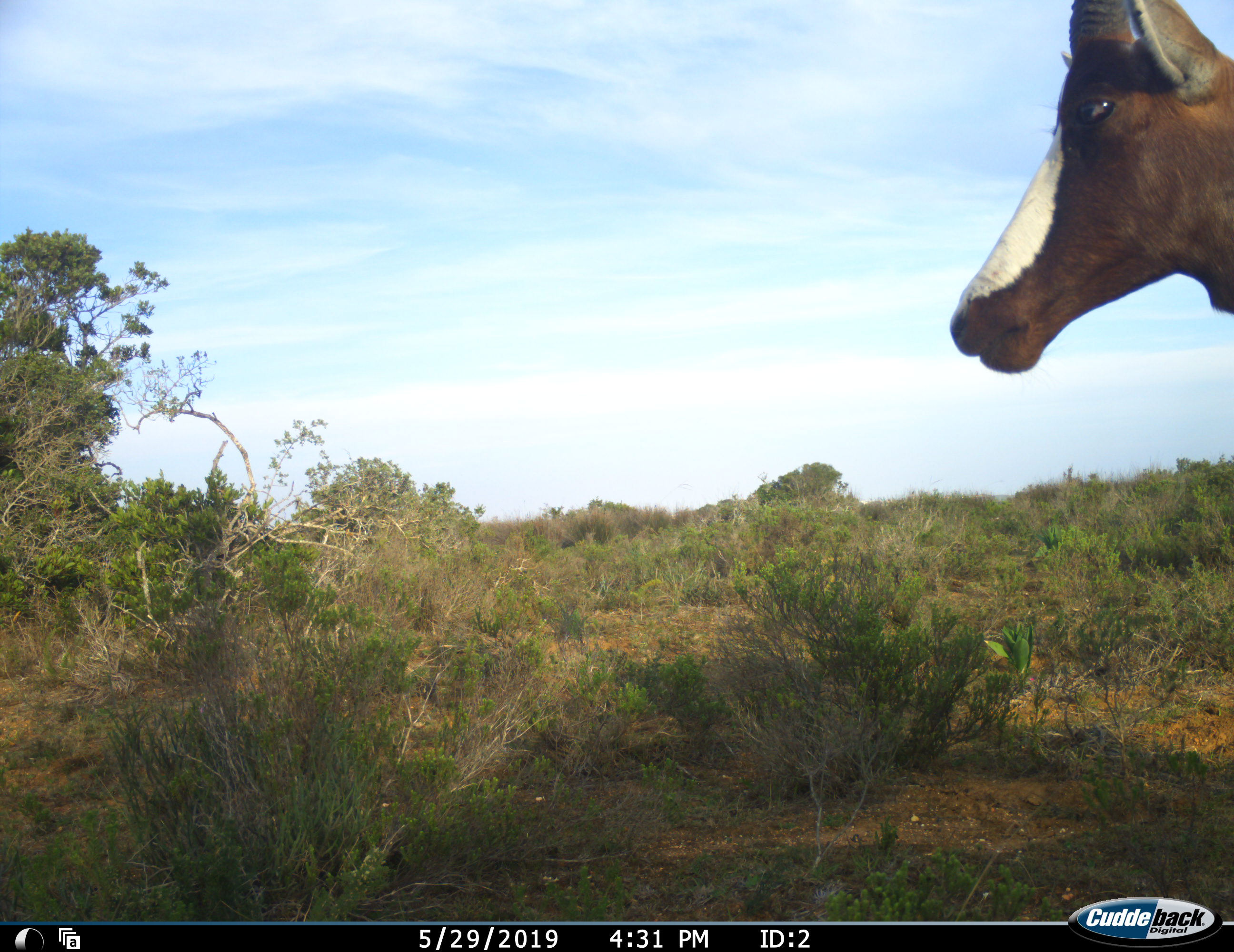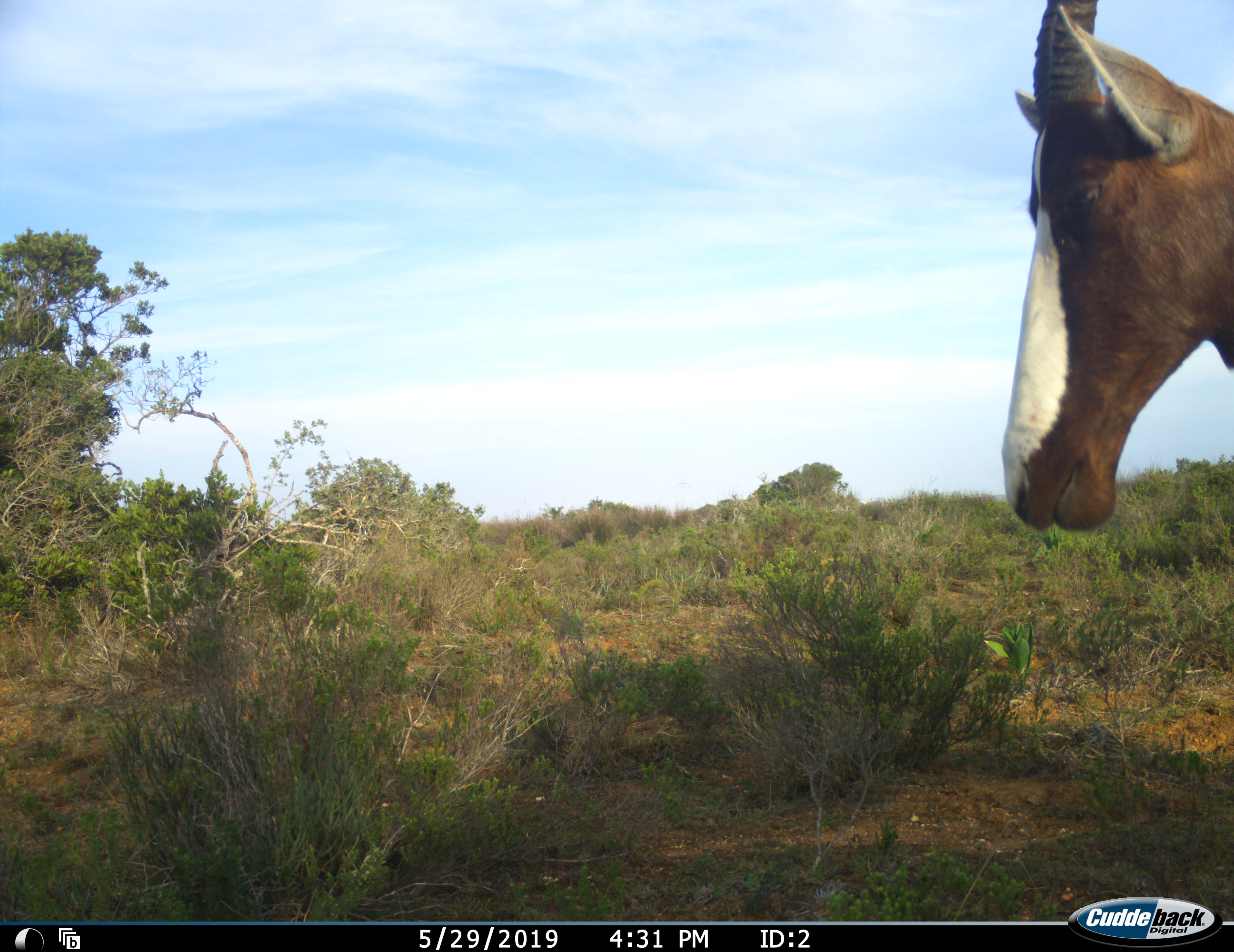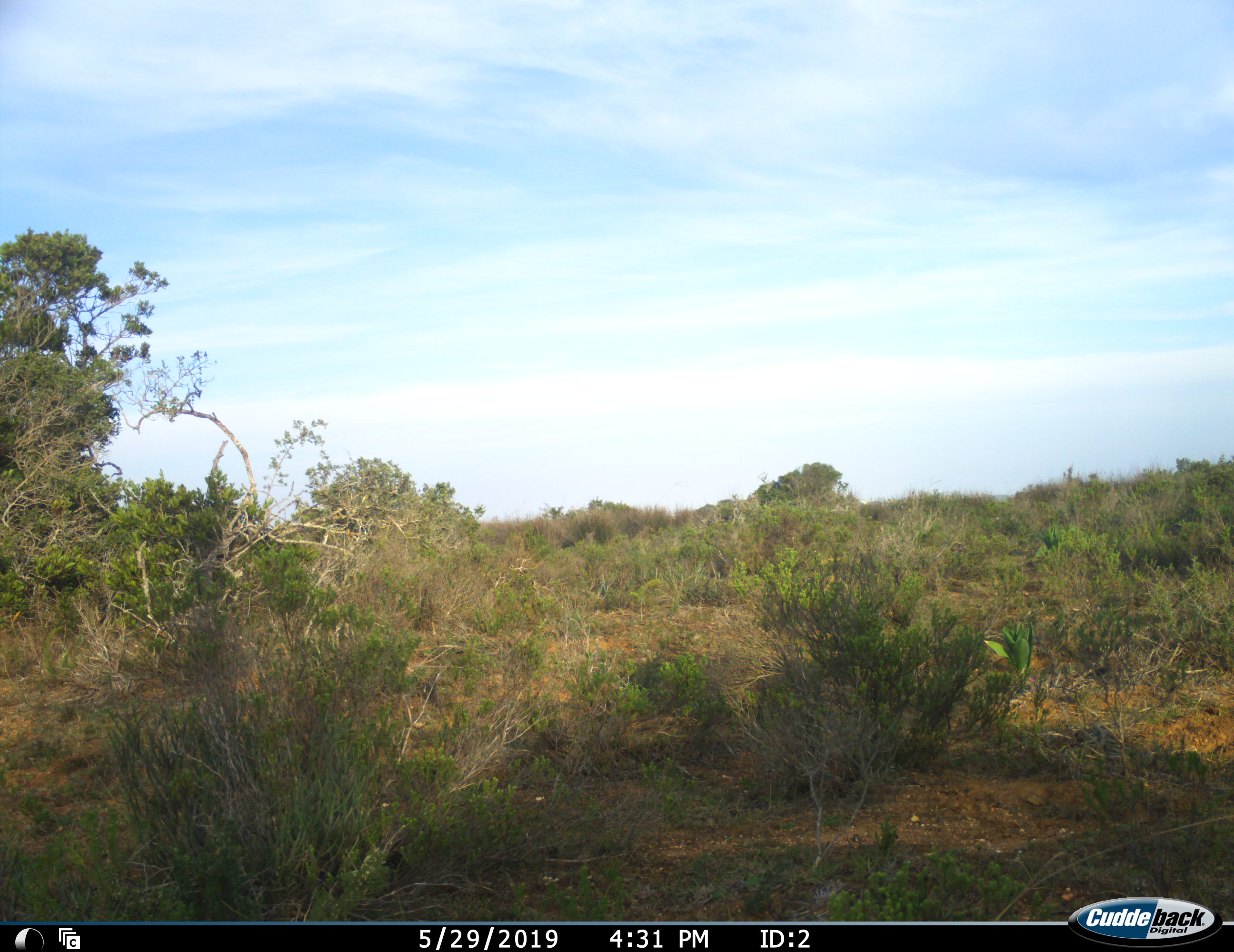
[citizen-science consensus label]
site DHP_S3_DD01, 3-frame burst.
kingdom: Animalia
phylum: Chordata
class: Mammalia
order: Artiodactyla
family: Bovidae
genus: Damaliscus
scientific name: Damaliscus pygargus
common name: bontebok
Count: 1.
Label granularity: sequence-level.